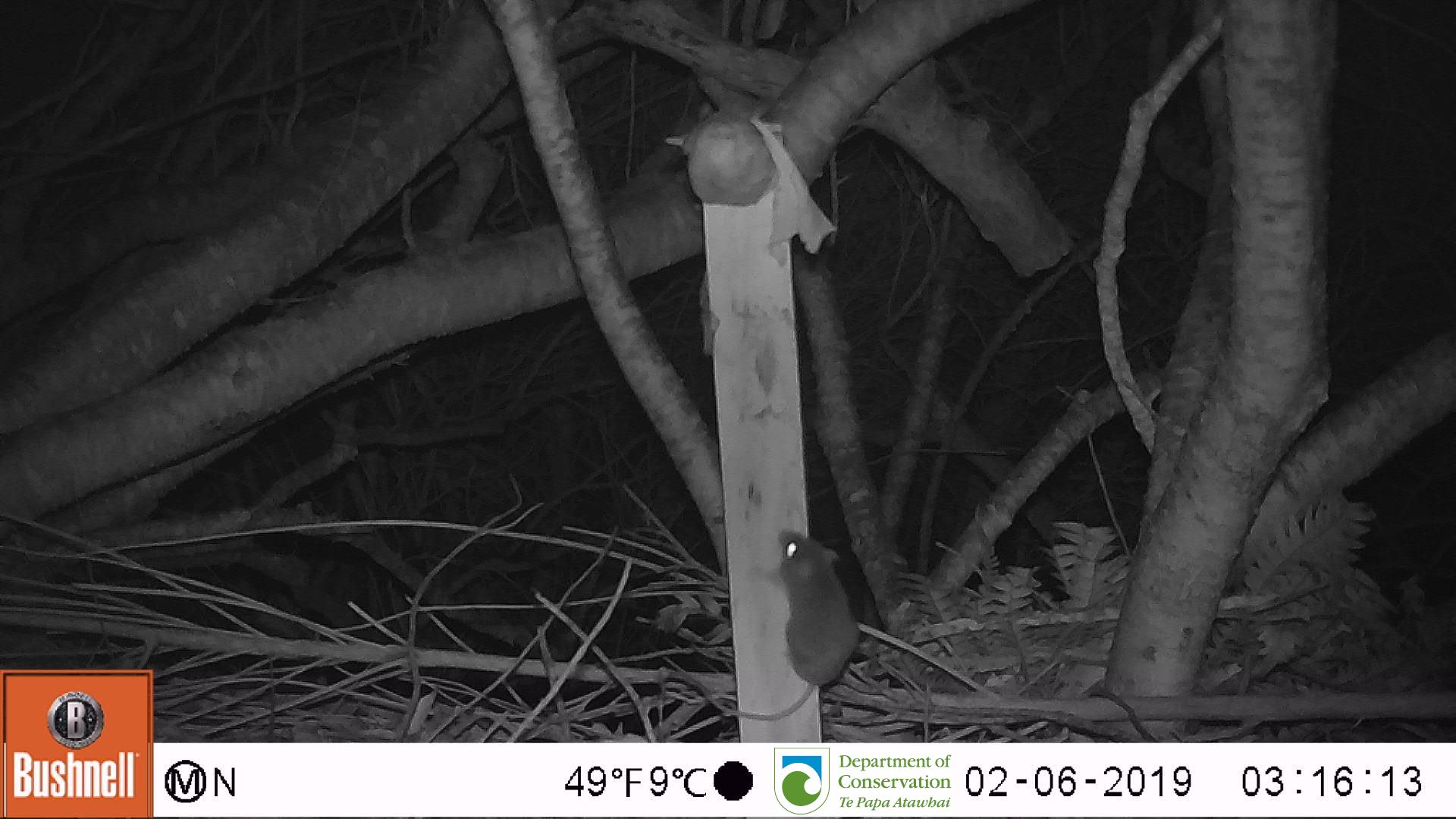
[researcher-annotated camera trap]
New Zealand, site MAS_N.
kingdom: Animalia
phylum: Chordata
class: Mammalia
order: Rodentia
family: Muridae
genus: Mus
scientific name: Mus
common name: mouse